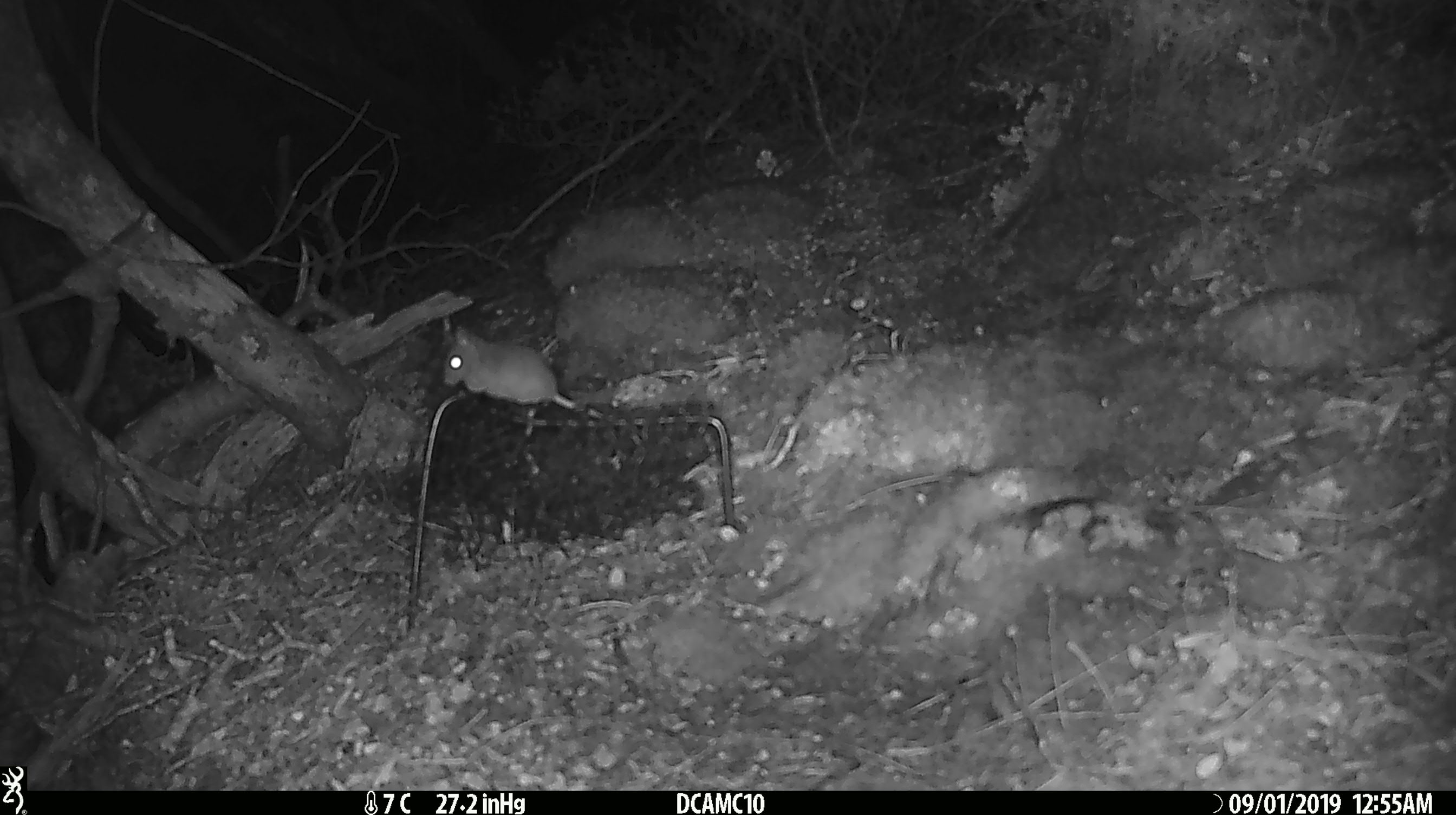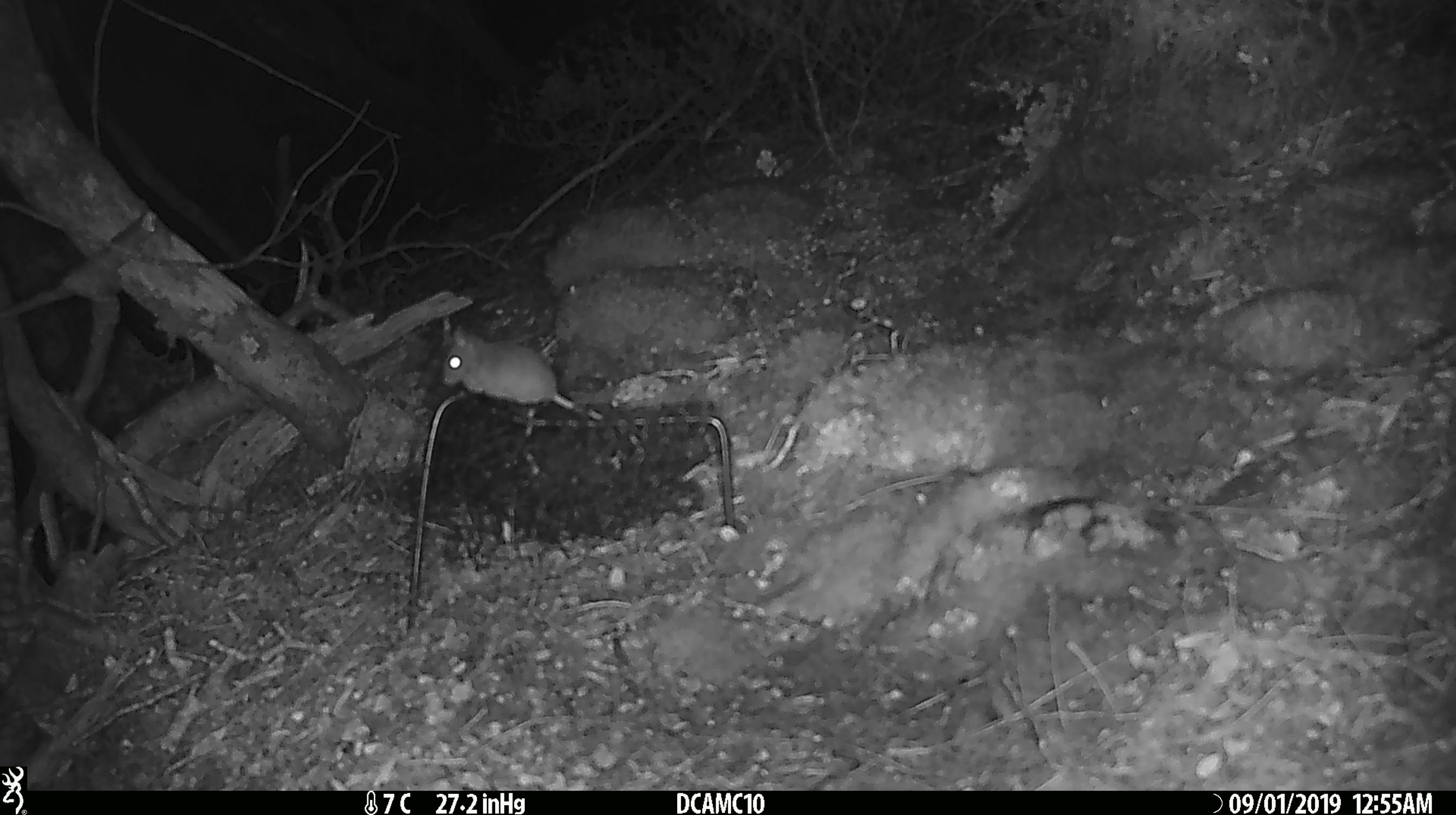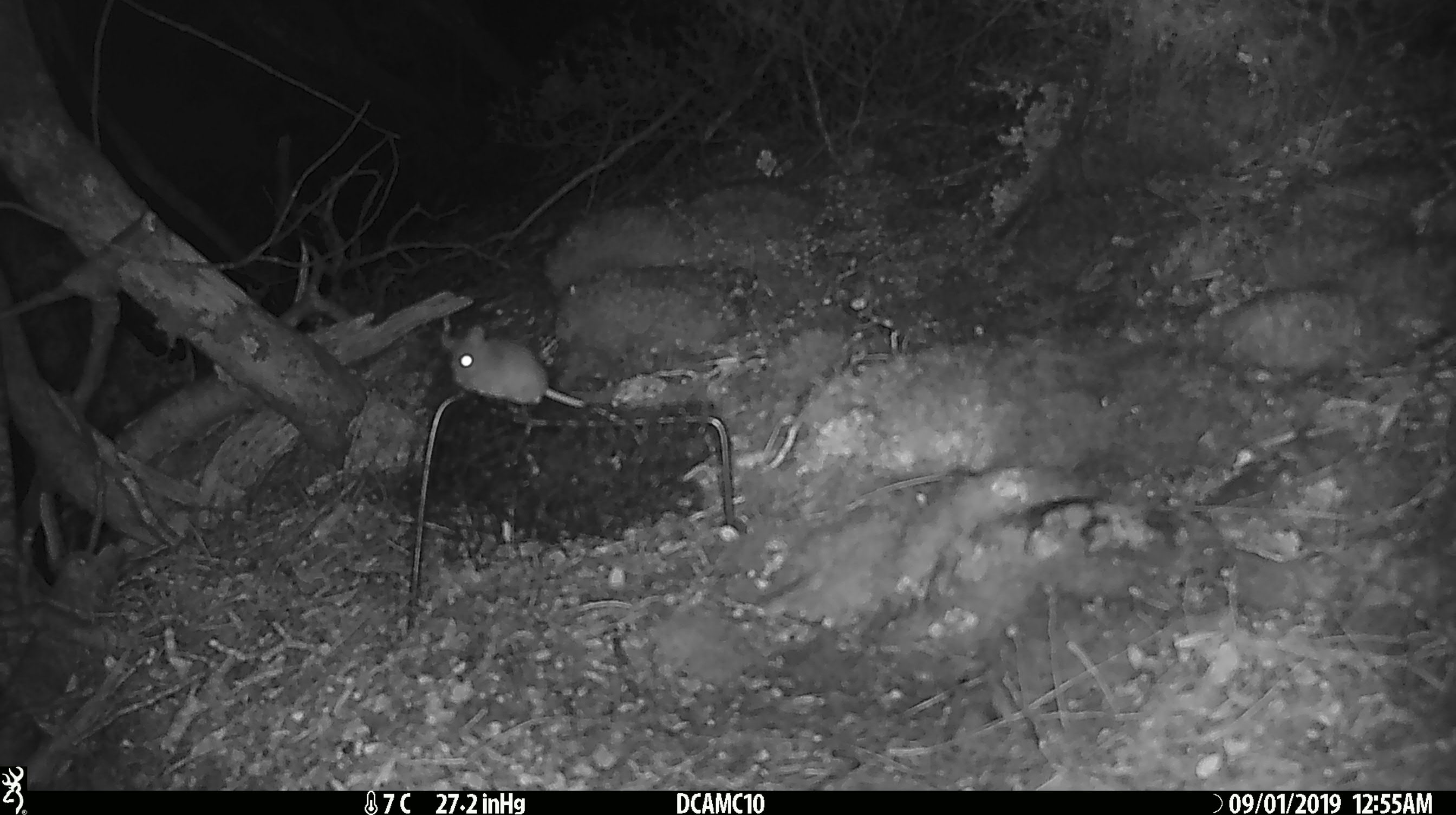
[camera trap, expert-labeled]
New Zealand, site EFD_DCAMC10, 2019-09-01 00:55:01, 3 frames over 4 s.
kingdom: Animalia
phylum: Chordata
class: Mammalia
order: Rodentia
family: Muridae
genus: Mus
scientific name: Mus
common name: mouse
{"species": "mouse (Mus)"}